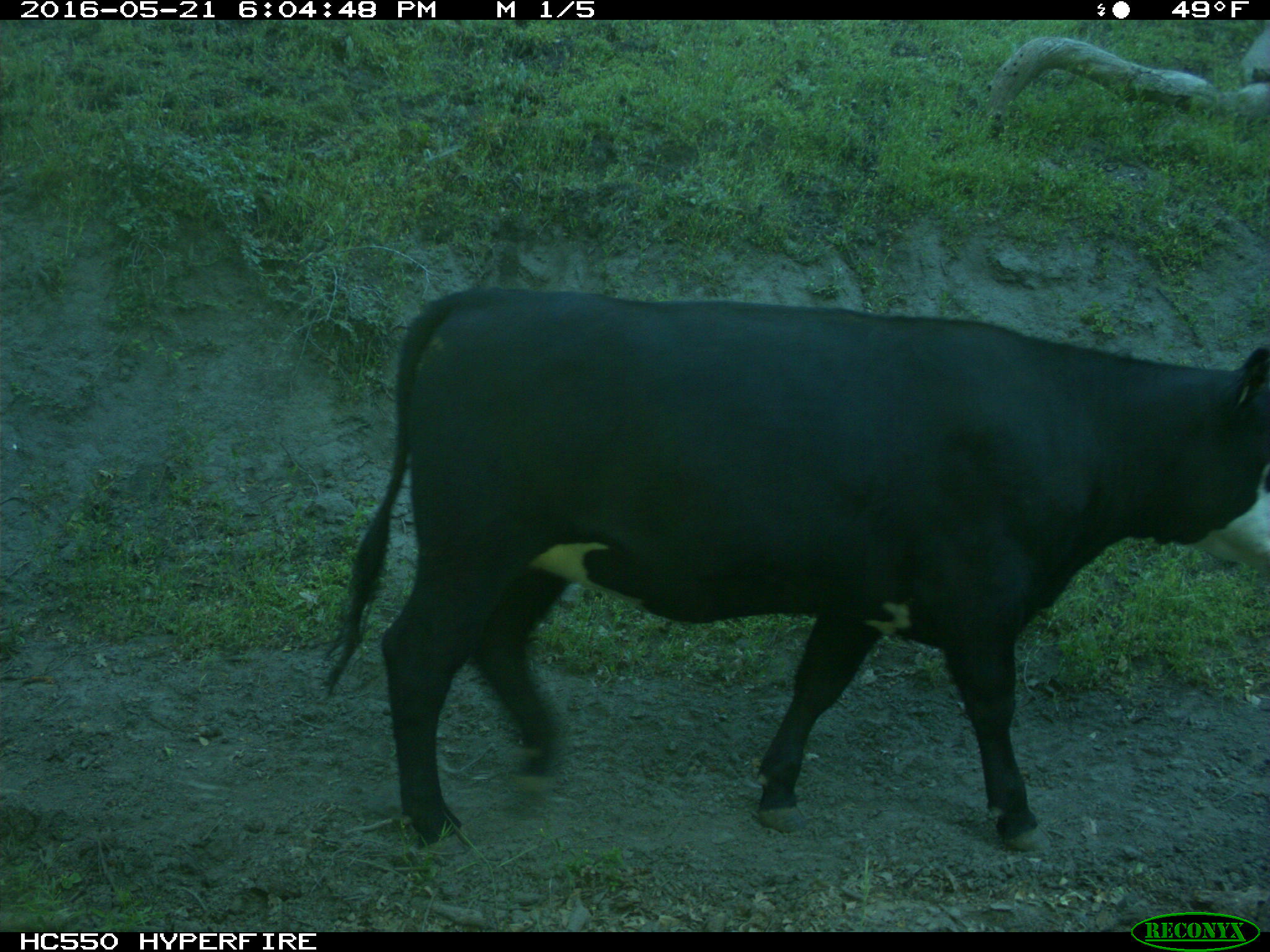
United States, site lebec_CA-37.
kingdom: Animalia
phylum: Chordata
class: Mammalia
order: Artiodactyla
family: Bovidae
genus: Bos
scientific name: Bos taurus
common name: domestic cow